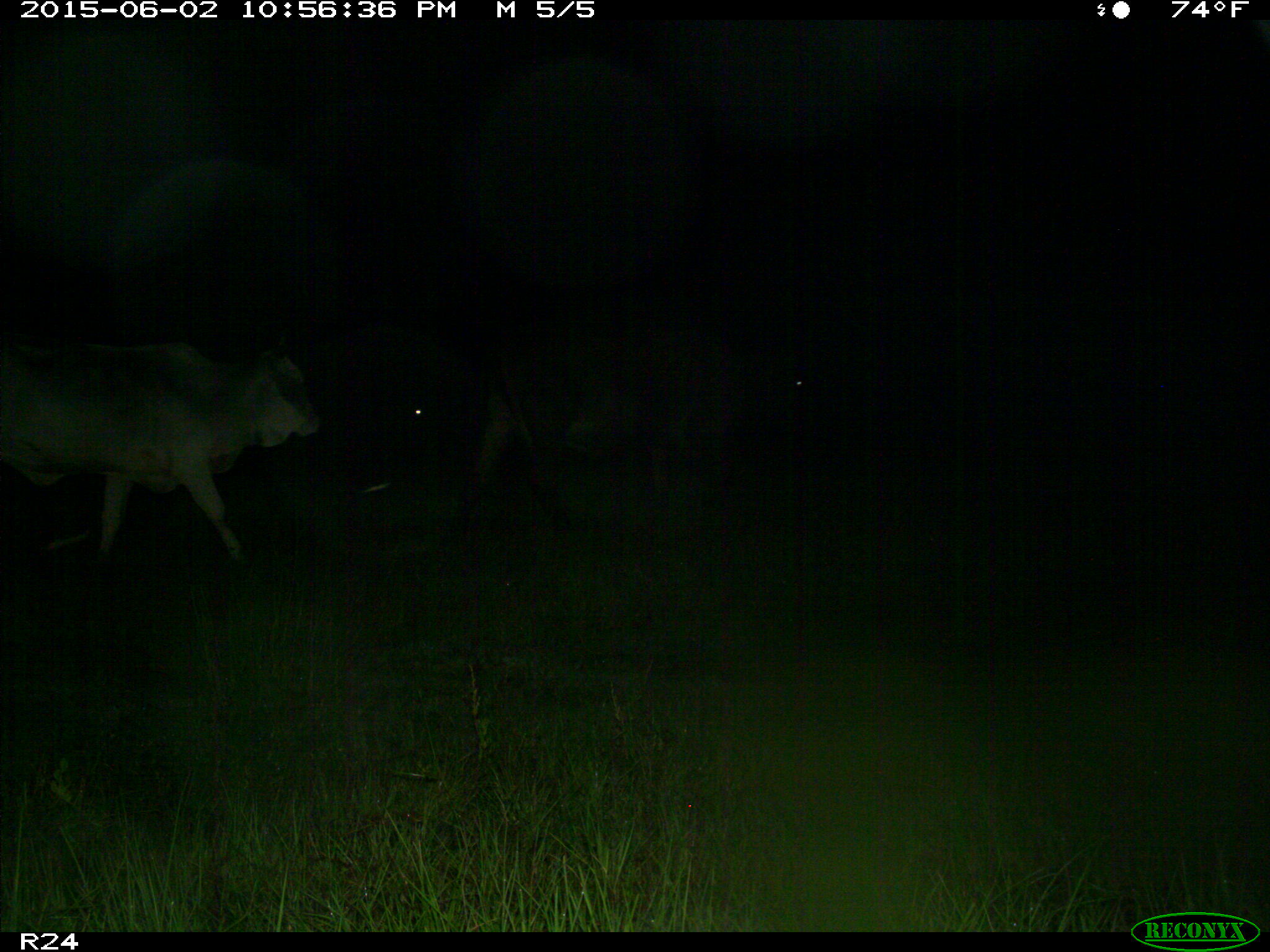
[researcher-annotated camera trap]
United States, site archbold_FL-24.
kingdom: Animalia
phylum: Chordata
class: Mammalia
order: Artiodactyla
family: Bovidae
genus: Bos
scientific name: Bos taurus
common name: domestic cow